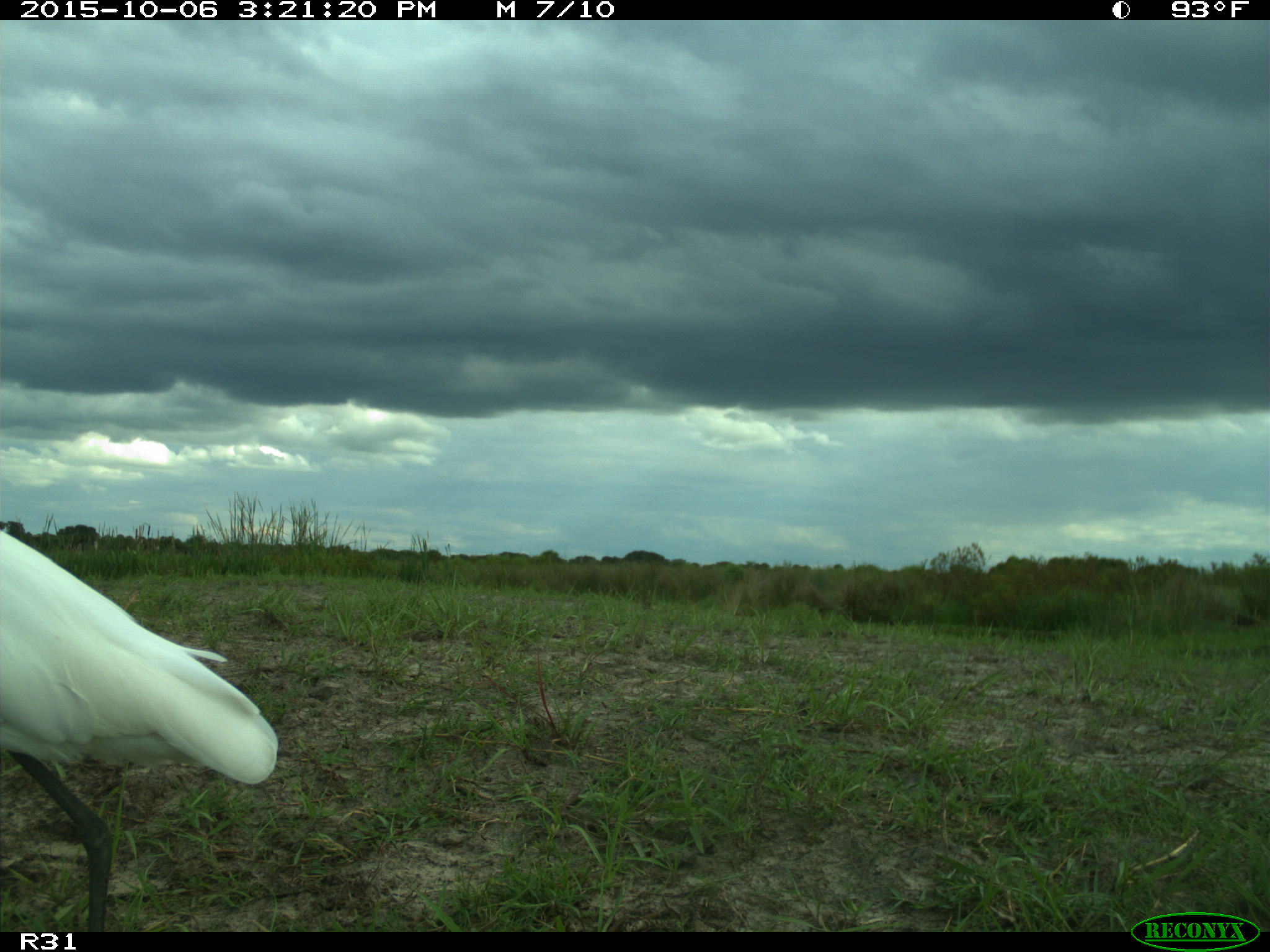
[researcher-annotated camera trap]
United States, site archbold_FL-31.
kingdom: Animalia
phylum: Chordata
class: Aves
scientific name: Aves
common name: birds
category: unidentified bird